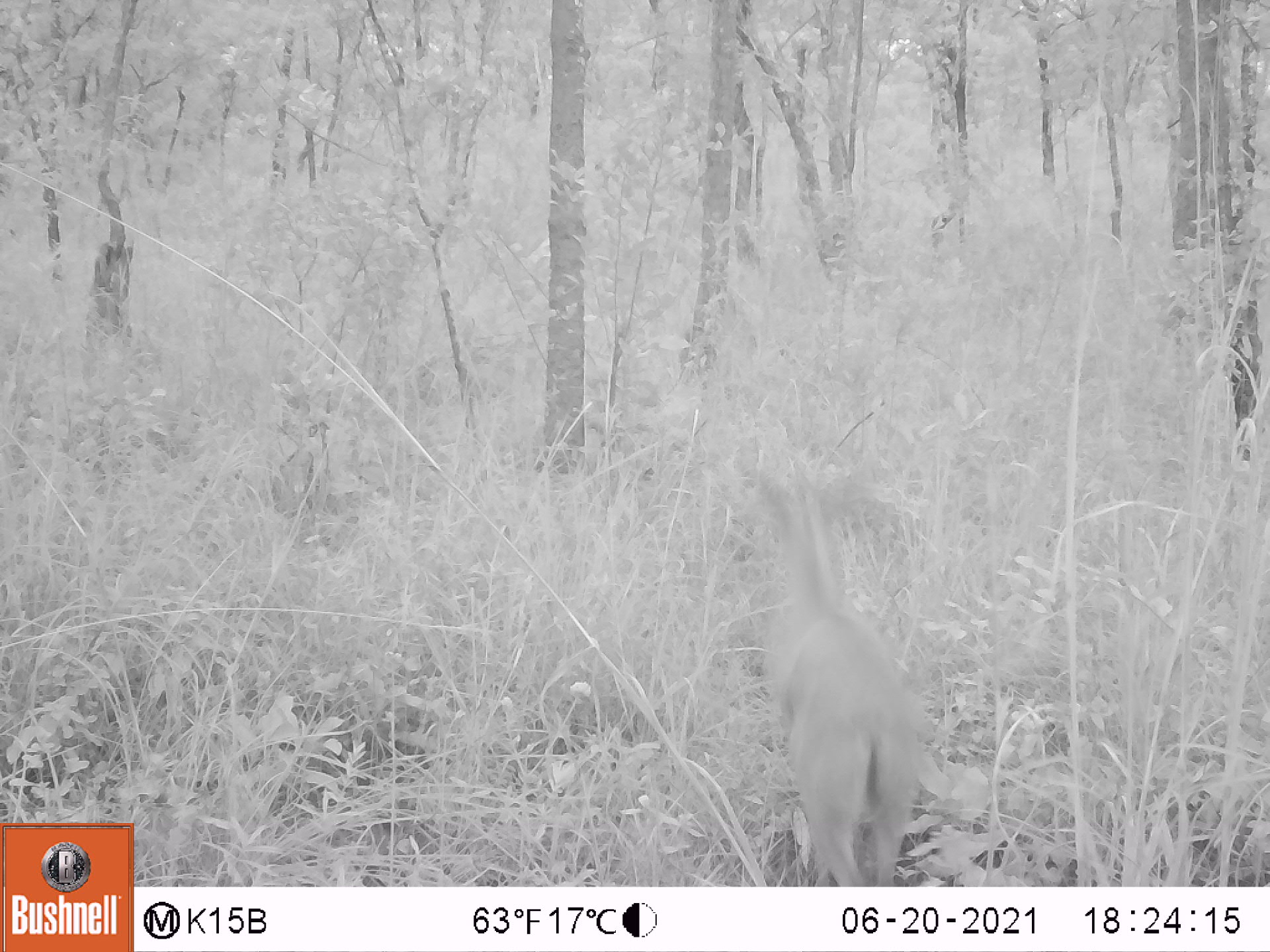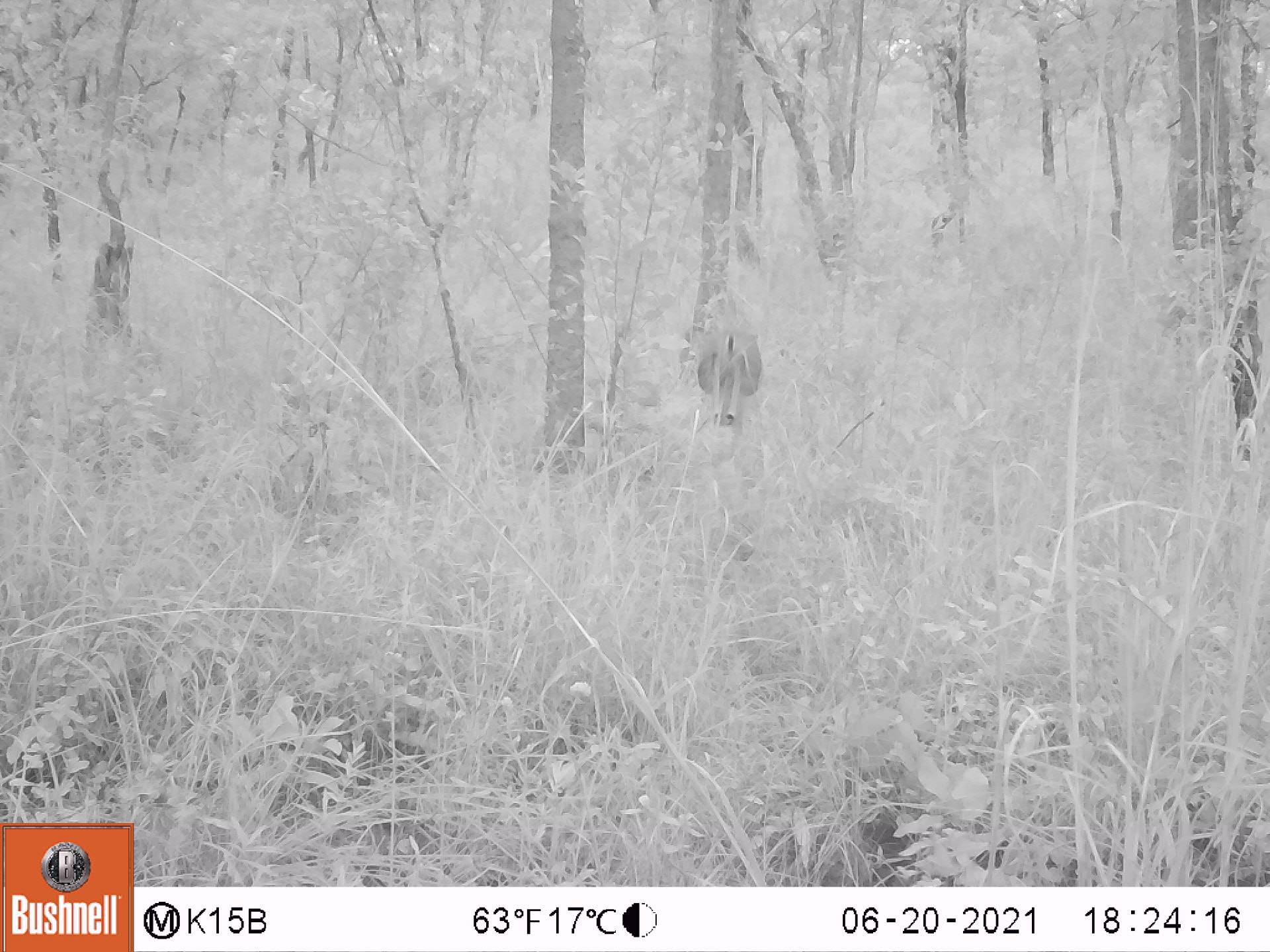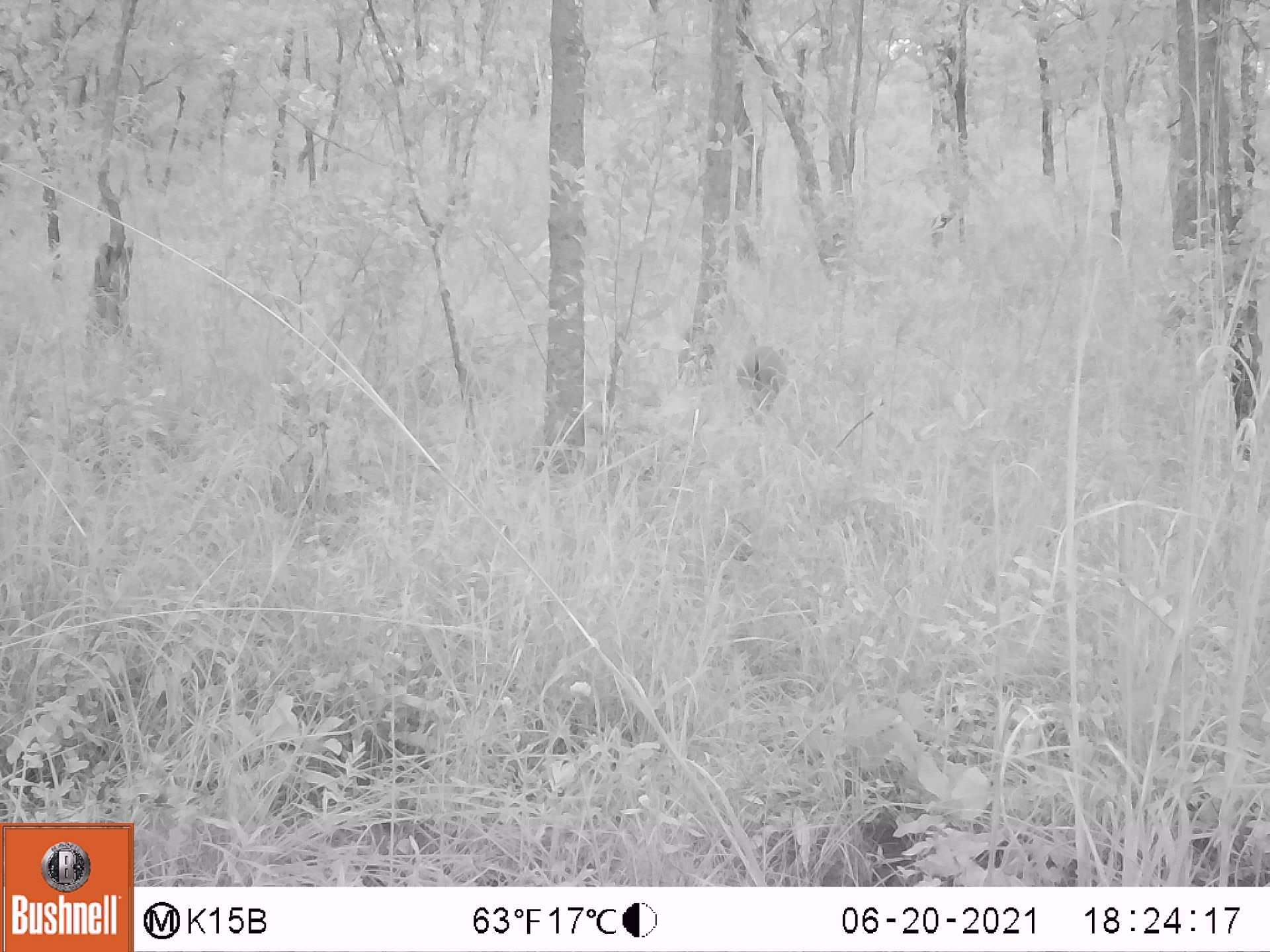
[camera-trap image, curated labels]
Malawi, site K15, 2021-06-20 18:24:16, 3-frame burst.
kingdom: Animalia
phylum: Chordata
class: Mammalia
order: Artiodactyla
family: Bovidae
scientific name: Antilopinae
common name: small antelope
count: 1